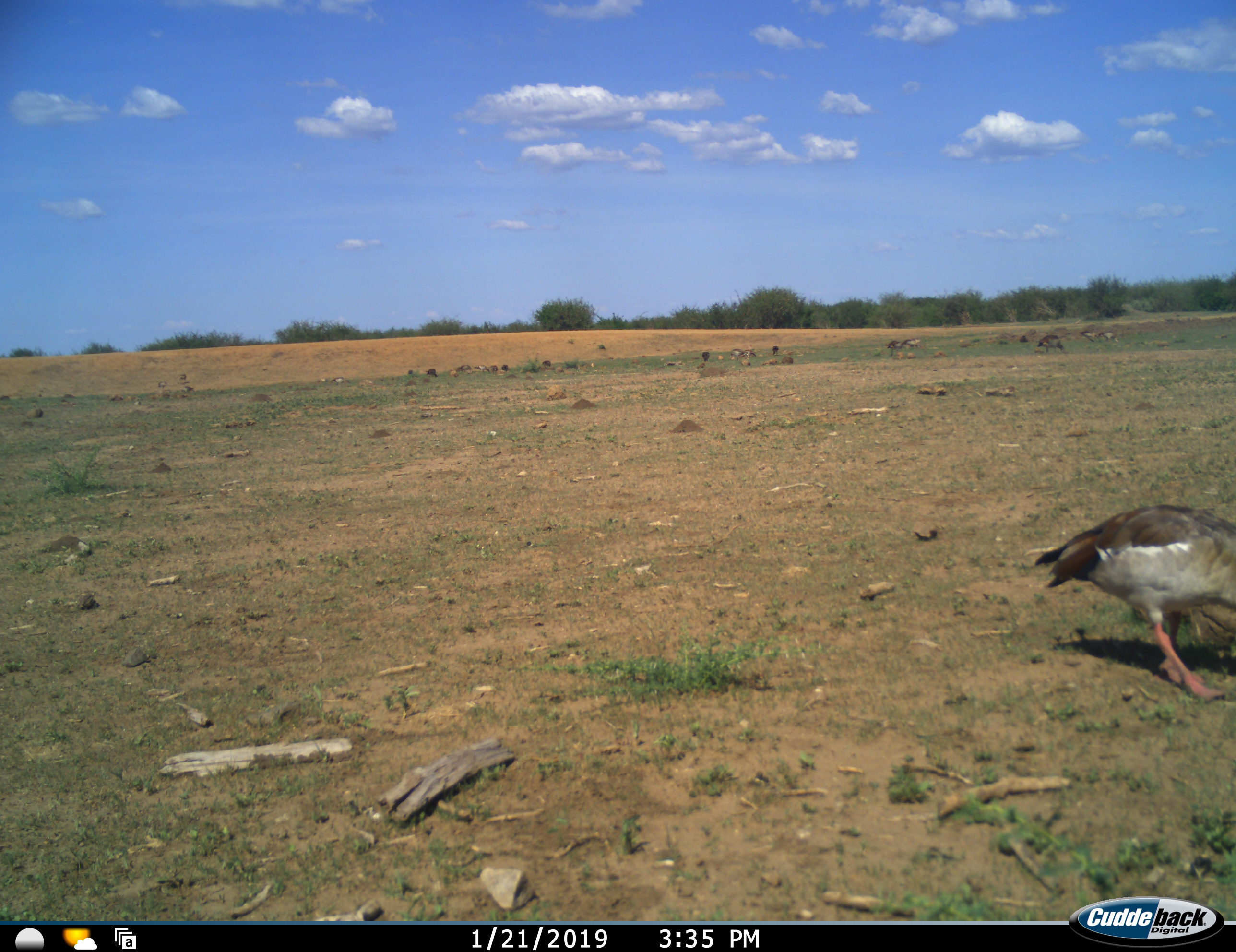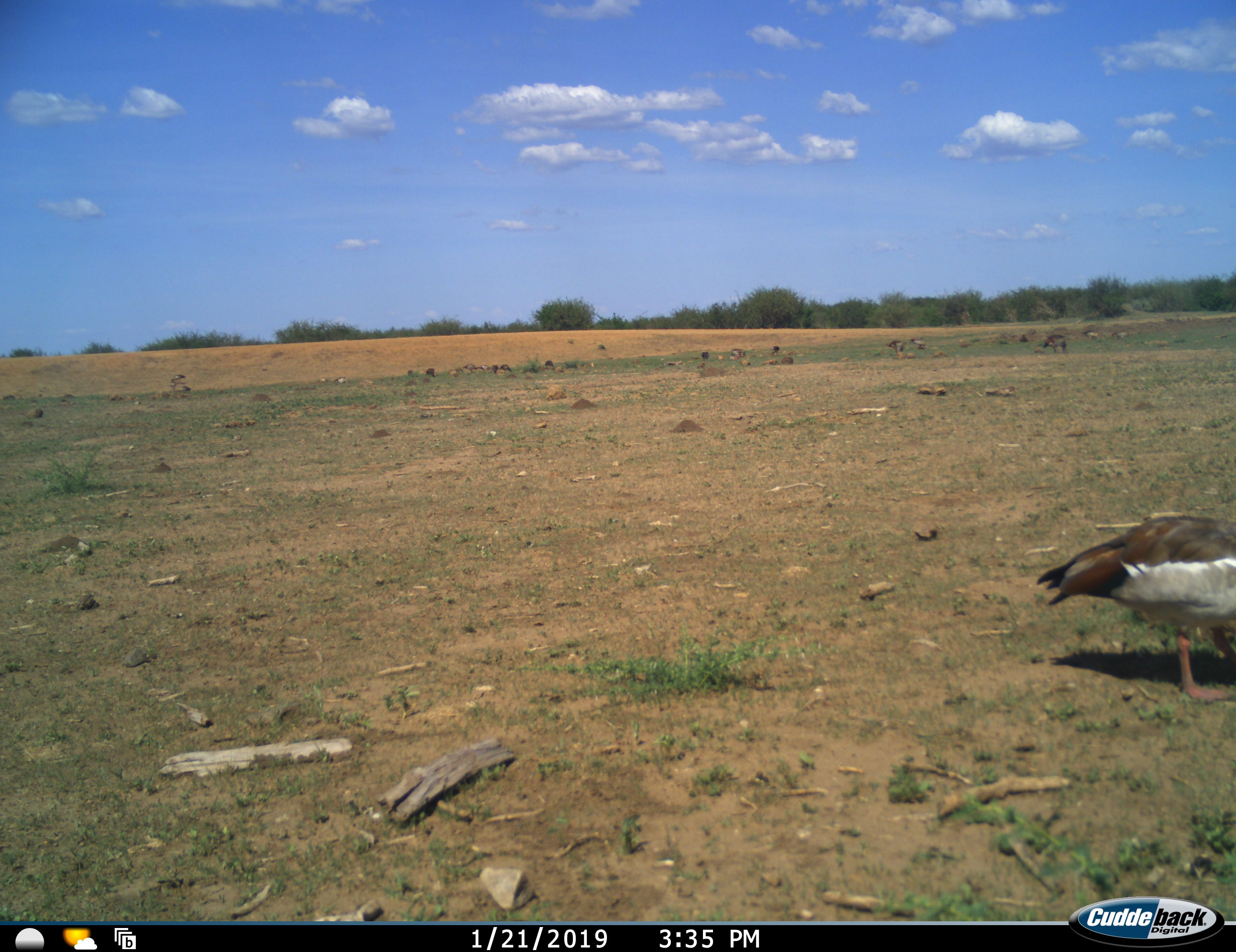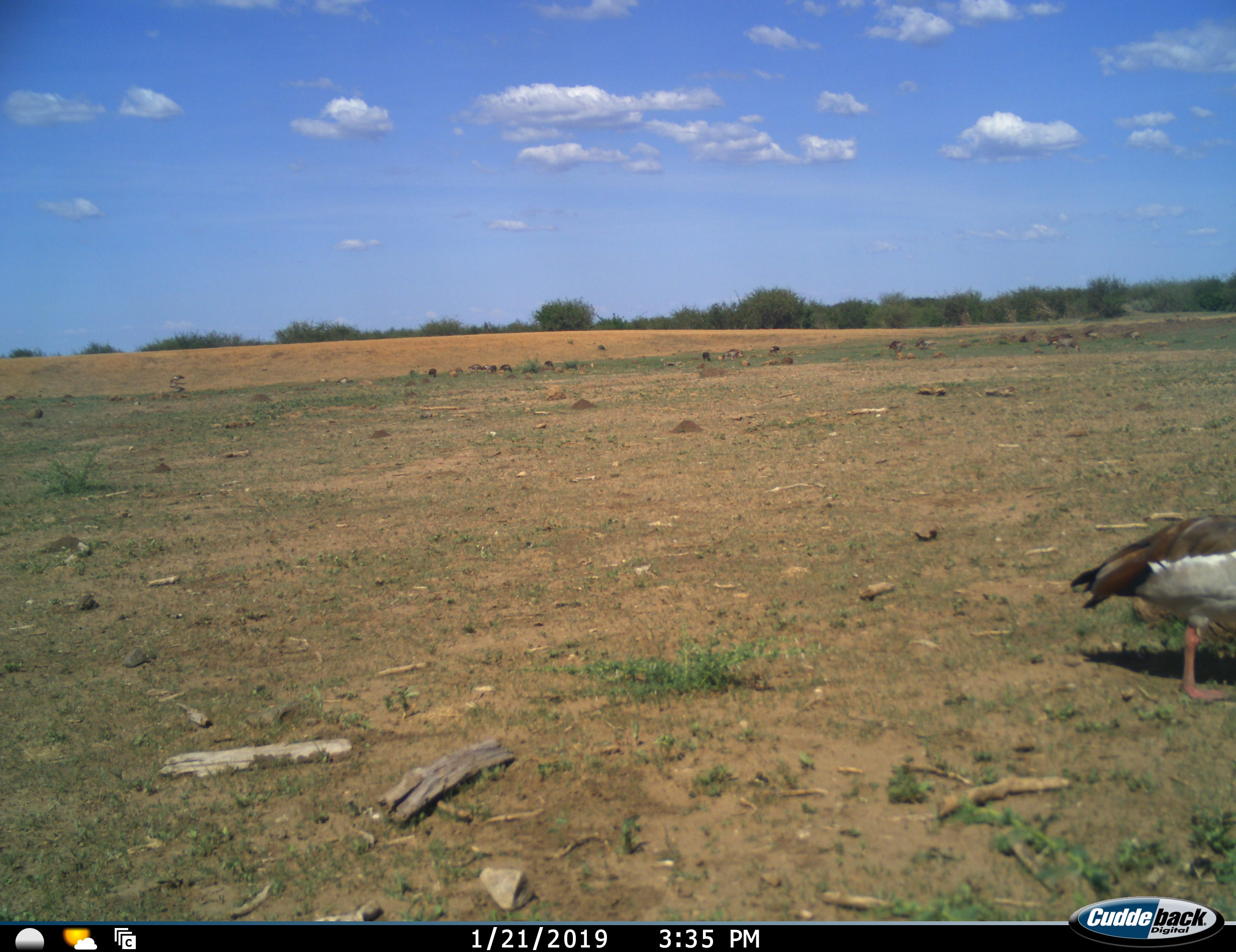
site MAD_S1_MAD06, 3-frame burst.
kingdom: Animalia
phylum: Chordata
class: Aves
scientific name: Aves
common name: bird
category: birdother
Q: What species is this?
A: Birdother (bird) (Aves).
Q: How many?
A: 1.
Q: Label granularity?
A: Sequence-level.